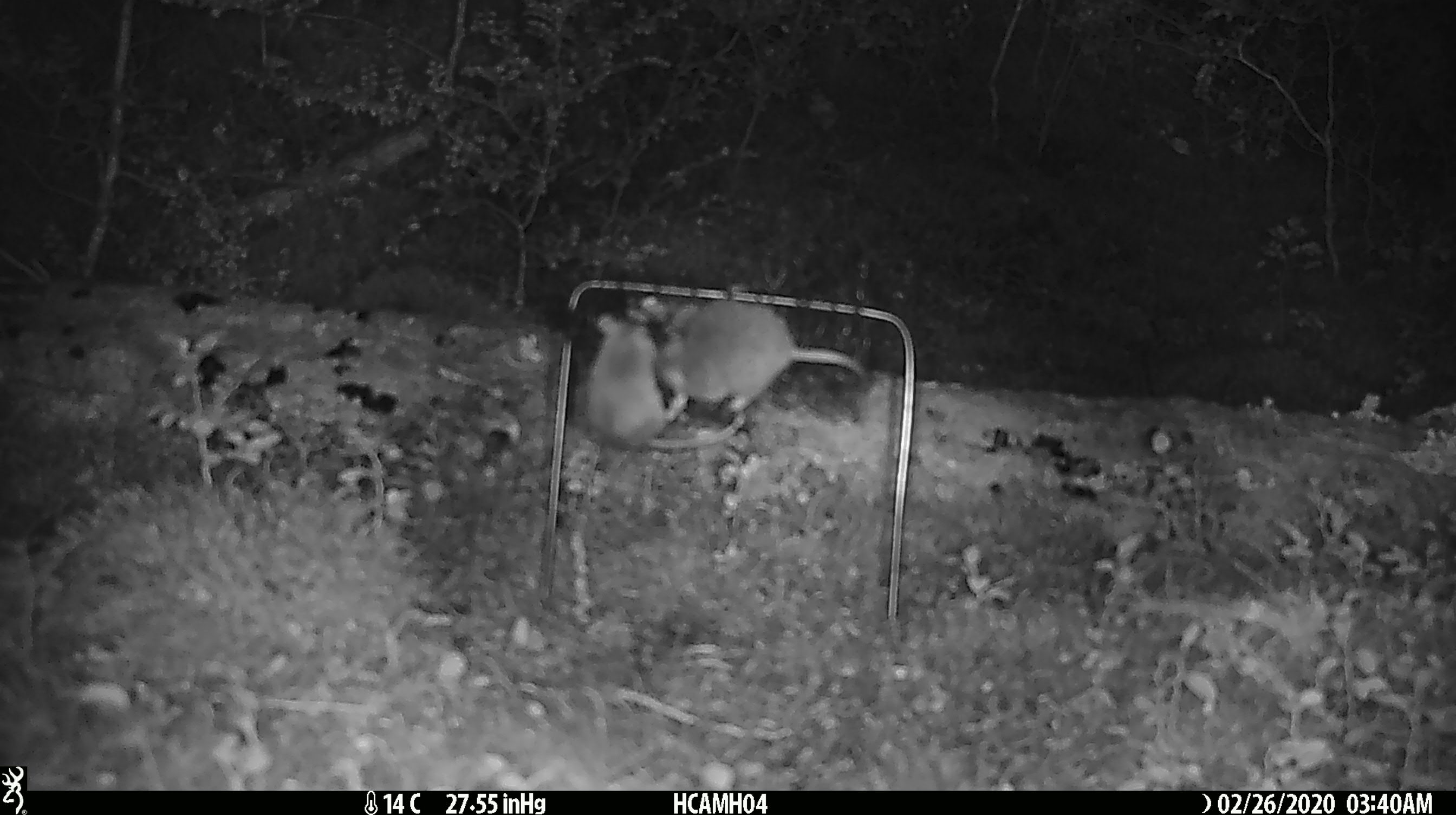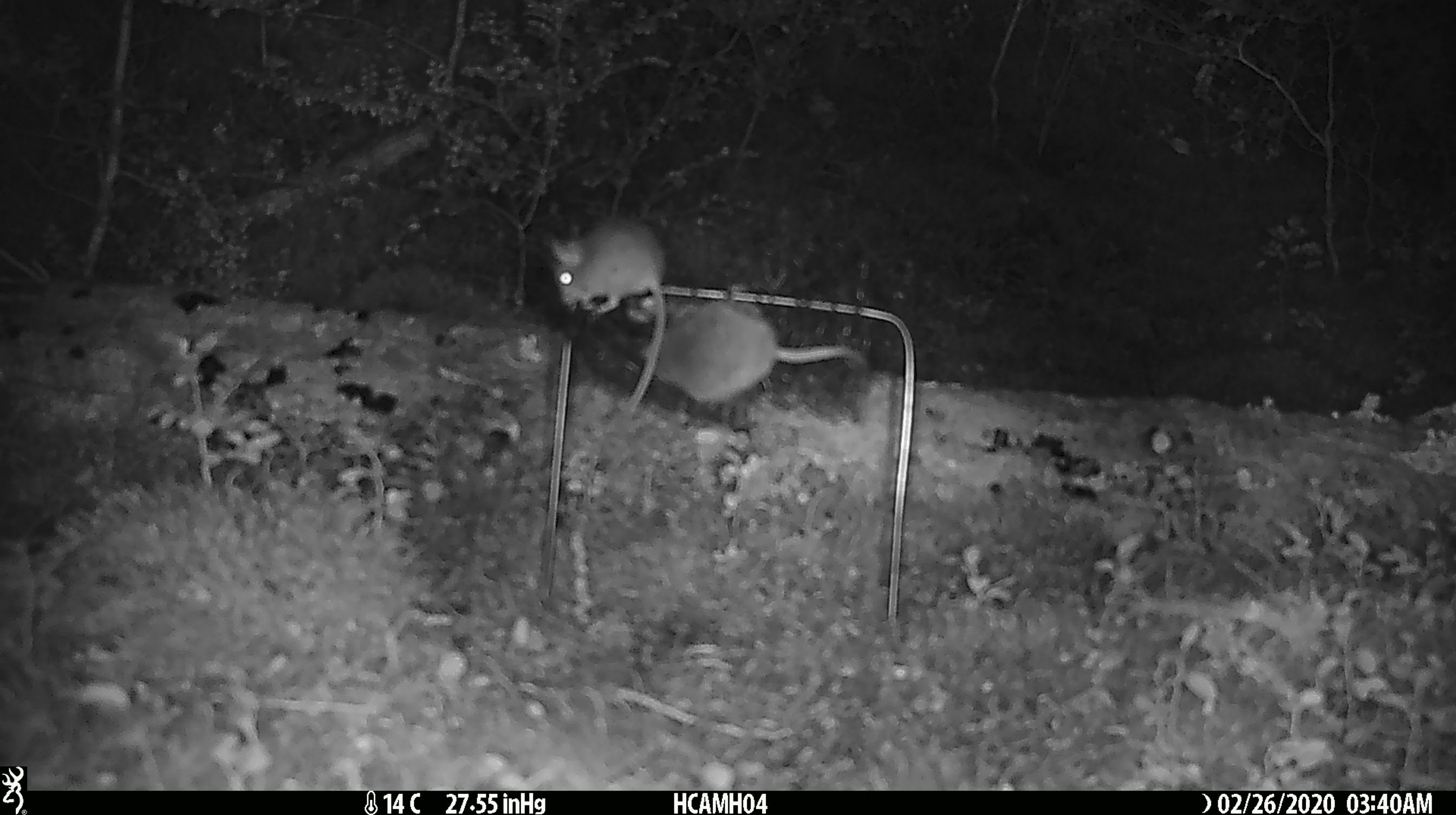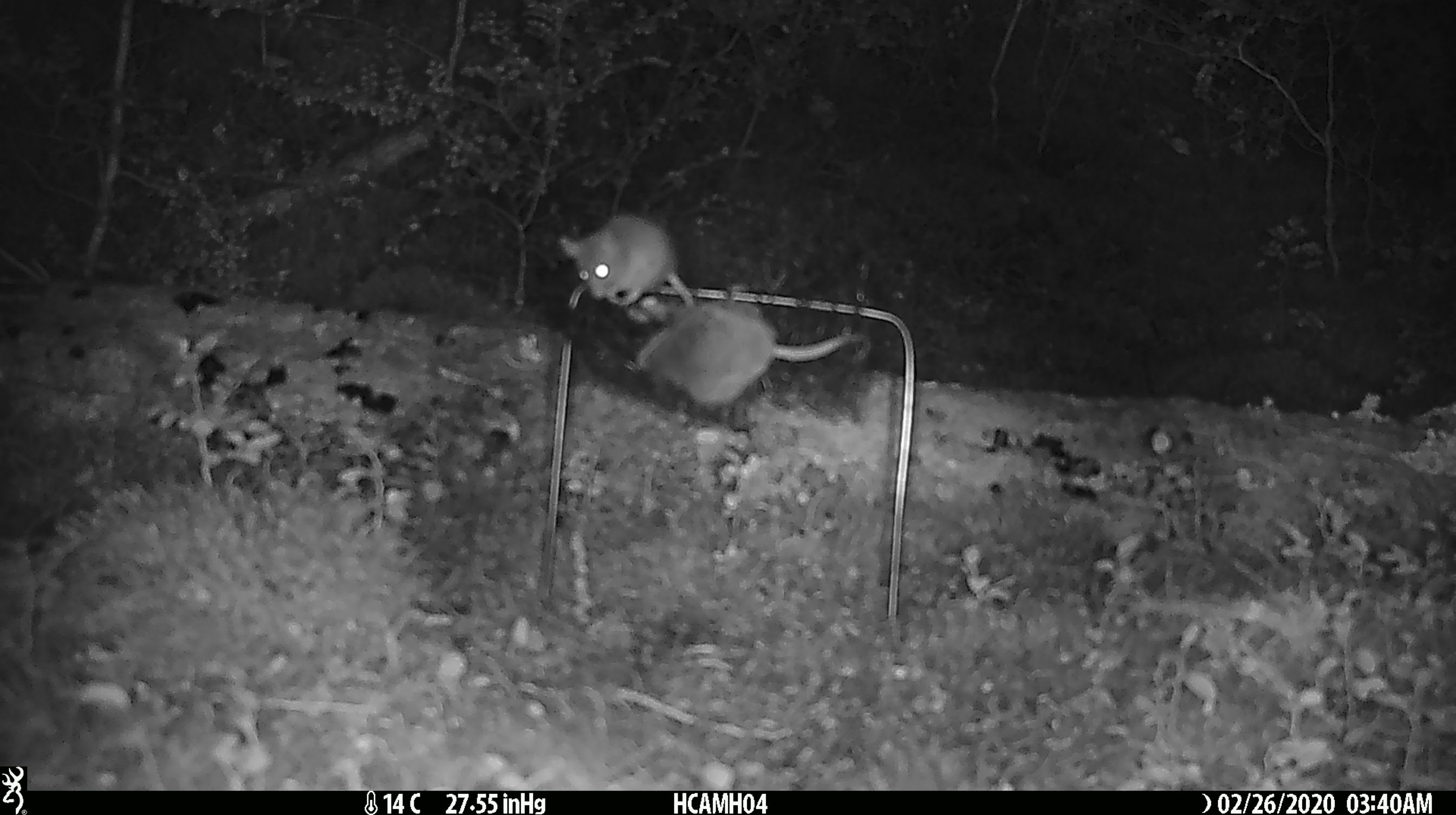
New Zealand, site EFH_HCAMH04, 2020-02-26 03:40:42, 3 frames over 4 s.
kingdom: Animalia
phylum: Chordata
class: Mammalia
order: Rodentia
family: Muridae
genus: Mus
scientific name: Mus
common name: mouse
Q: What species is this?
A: Mouse (Mus).